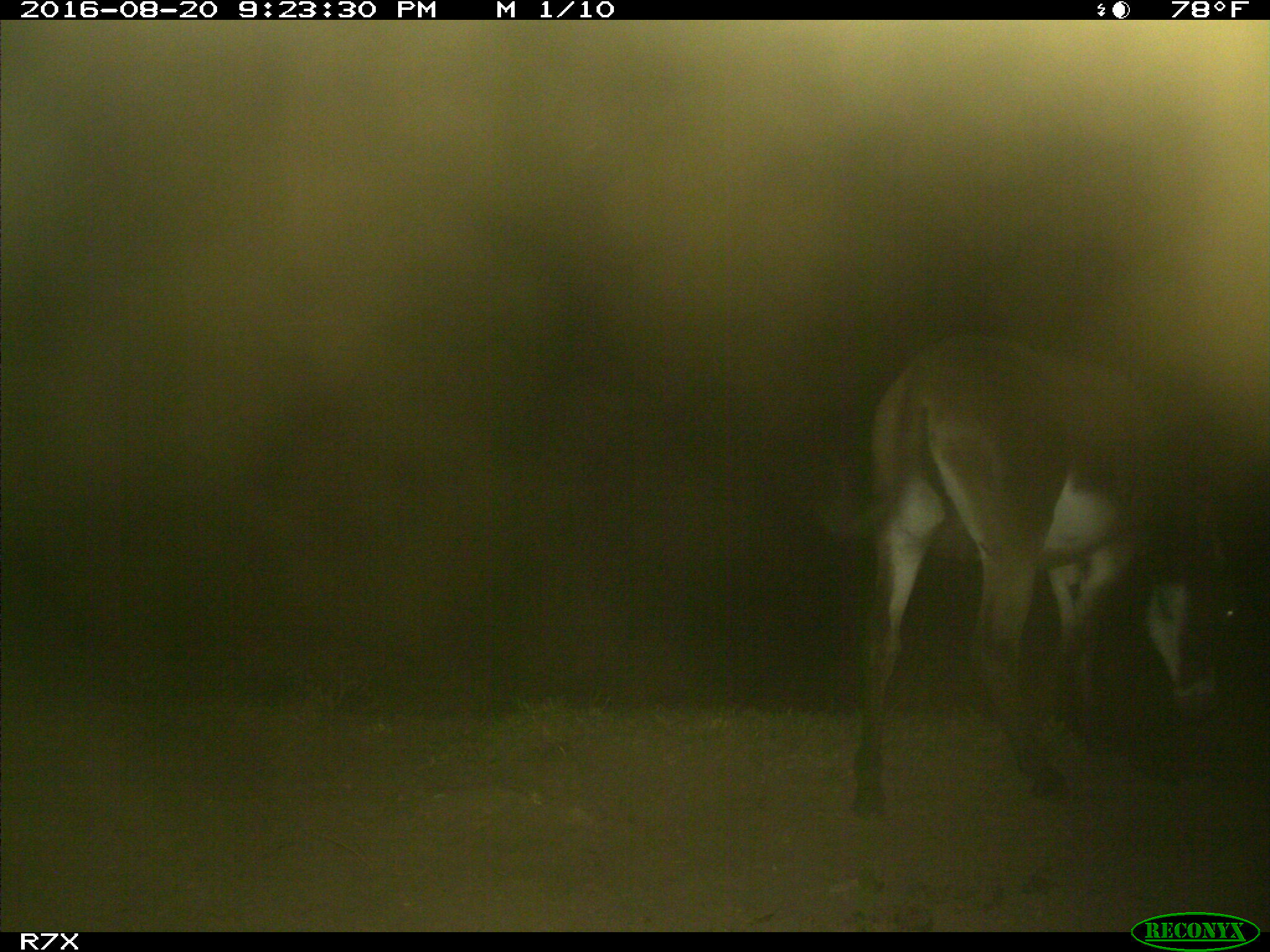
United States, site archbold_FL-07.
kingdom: Animalia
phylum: Chordata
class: Mammalia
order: Perissodactyla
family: Equidae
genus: Equus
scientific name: Equus africanus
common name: african wild ass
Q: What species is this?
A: Equus africanus (african wild ass).